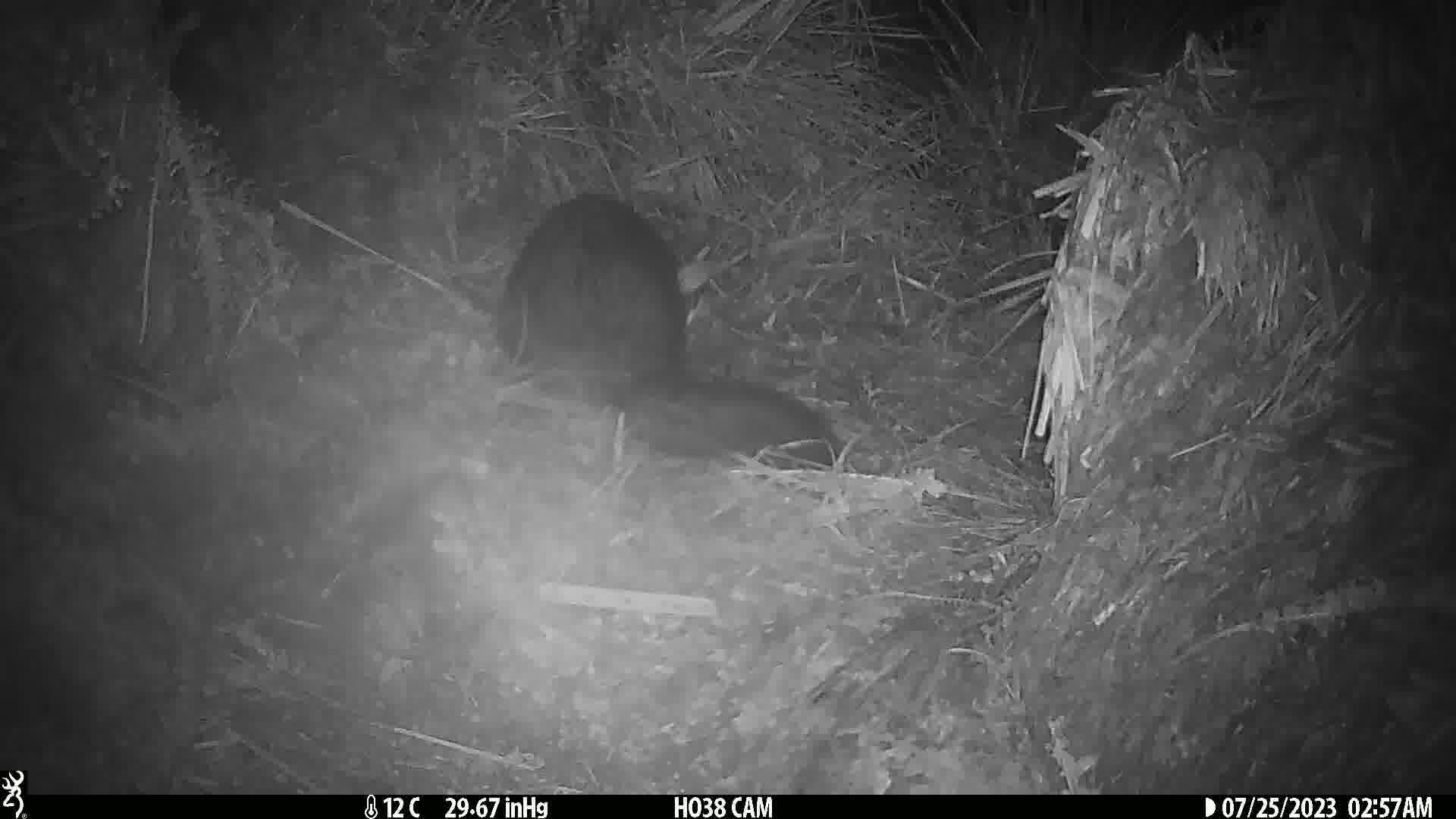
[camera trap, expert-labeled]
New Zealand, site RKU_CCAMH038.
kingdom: Animalia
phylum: Chordata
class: Mammalia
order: Diprotodontia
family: Phalangeridae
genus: Trichosurus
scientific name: Trichosurus vulpecula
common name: common brushtail possum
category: possum